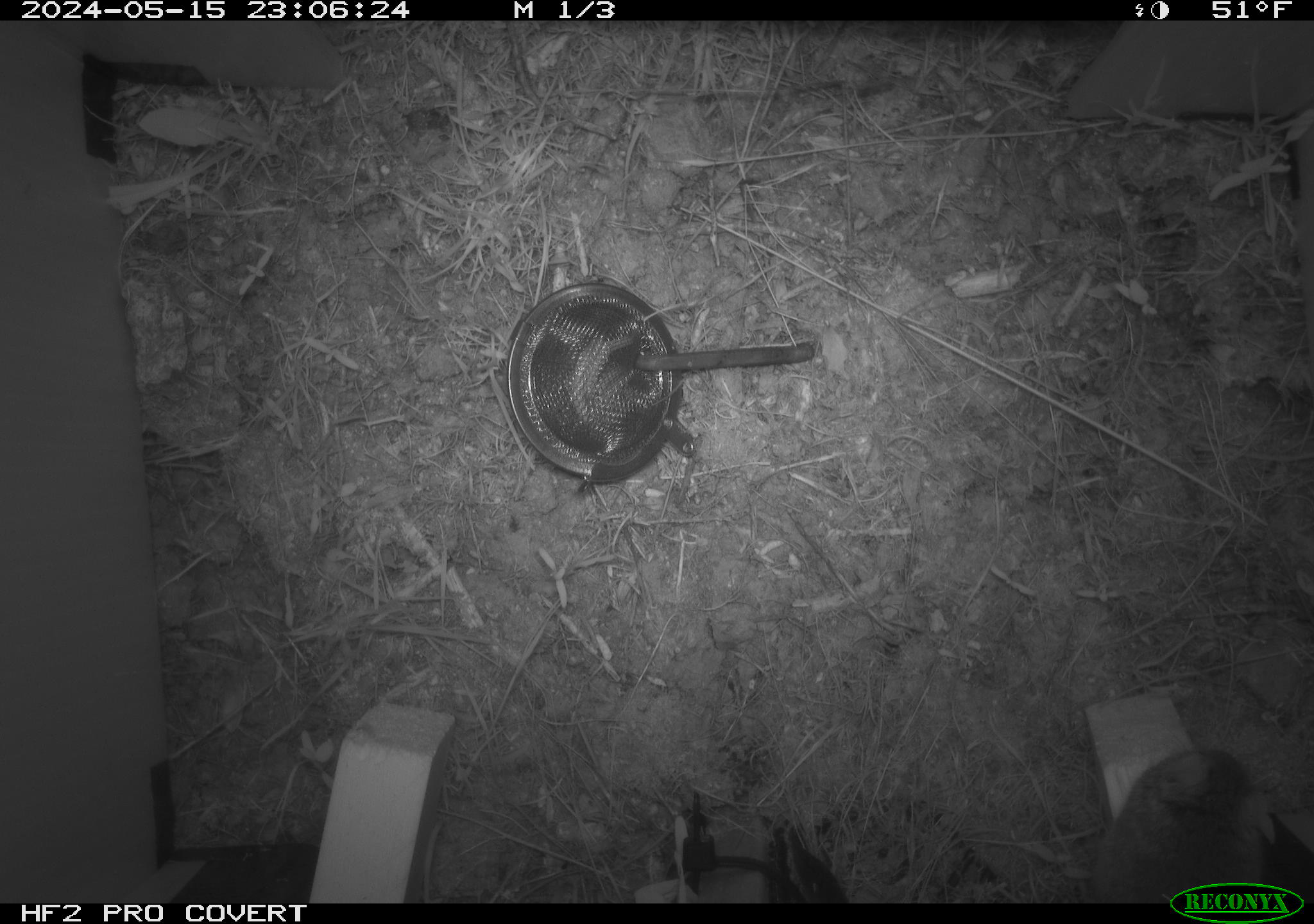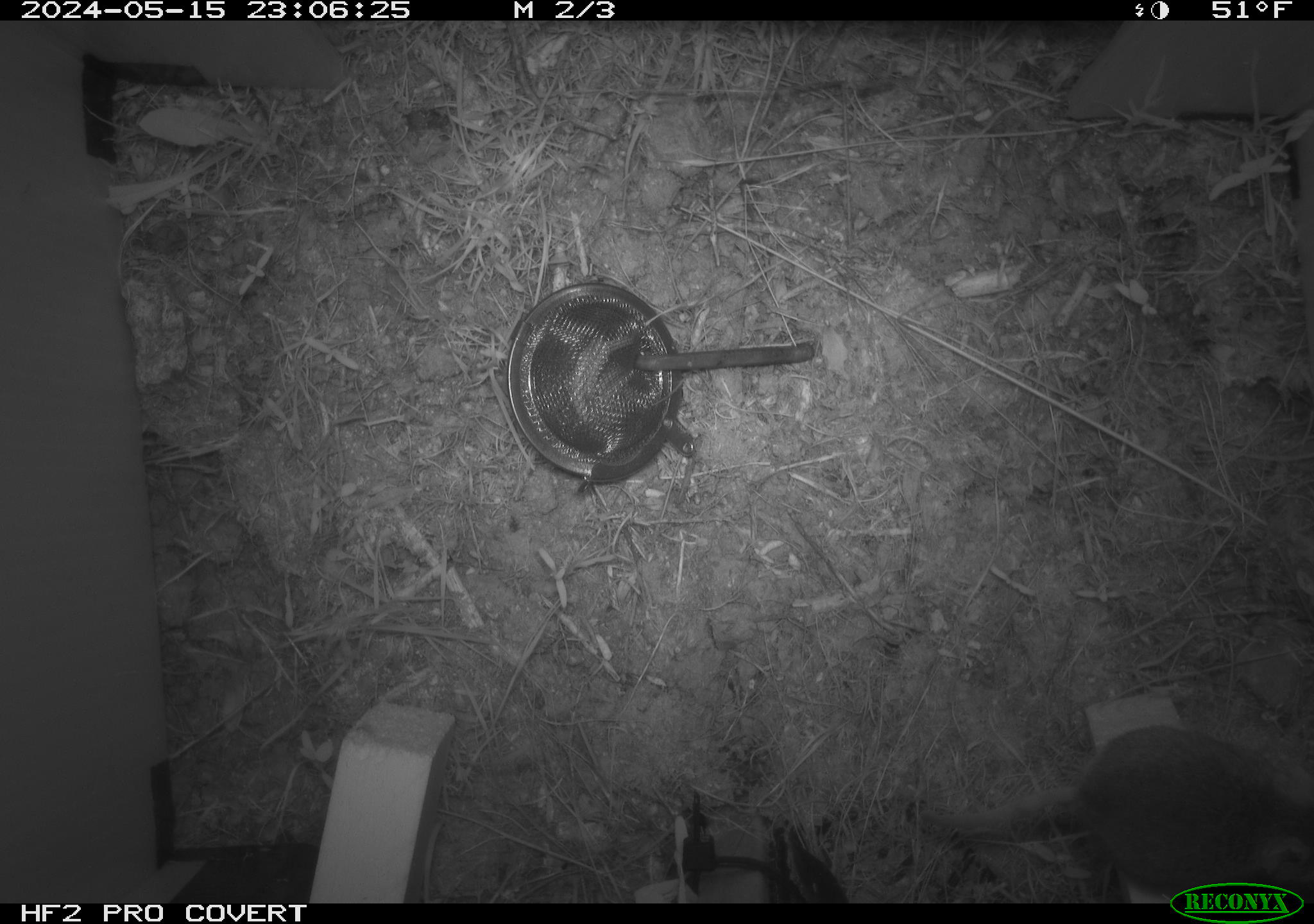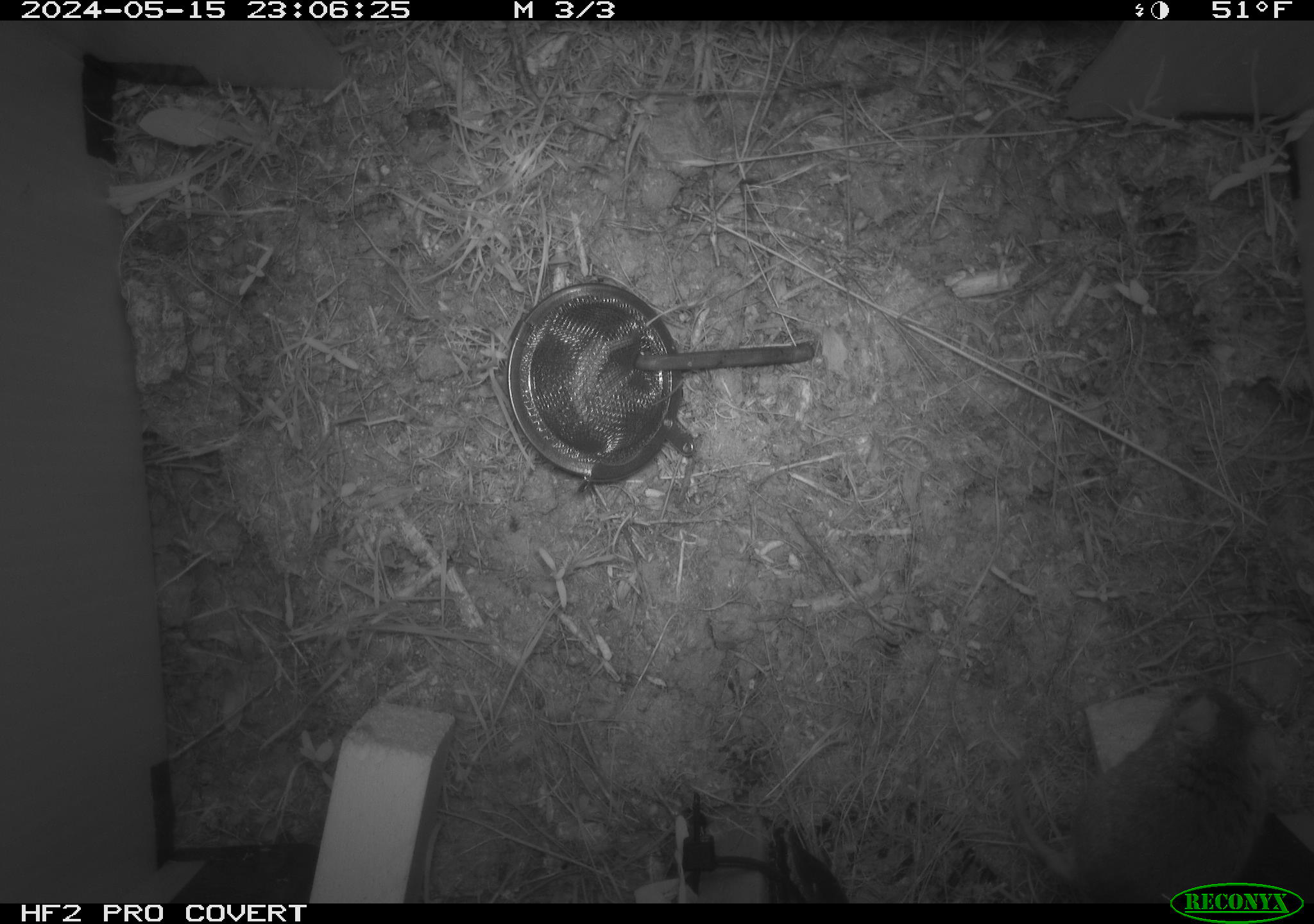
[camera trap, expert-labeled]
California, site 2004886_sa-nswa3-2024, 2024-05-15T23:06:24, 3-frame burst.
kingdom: Animalia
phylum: Chordata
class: Mammalia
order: Rodentia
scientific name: Rodentia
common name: rodent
Rodent (Rodentia).